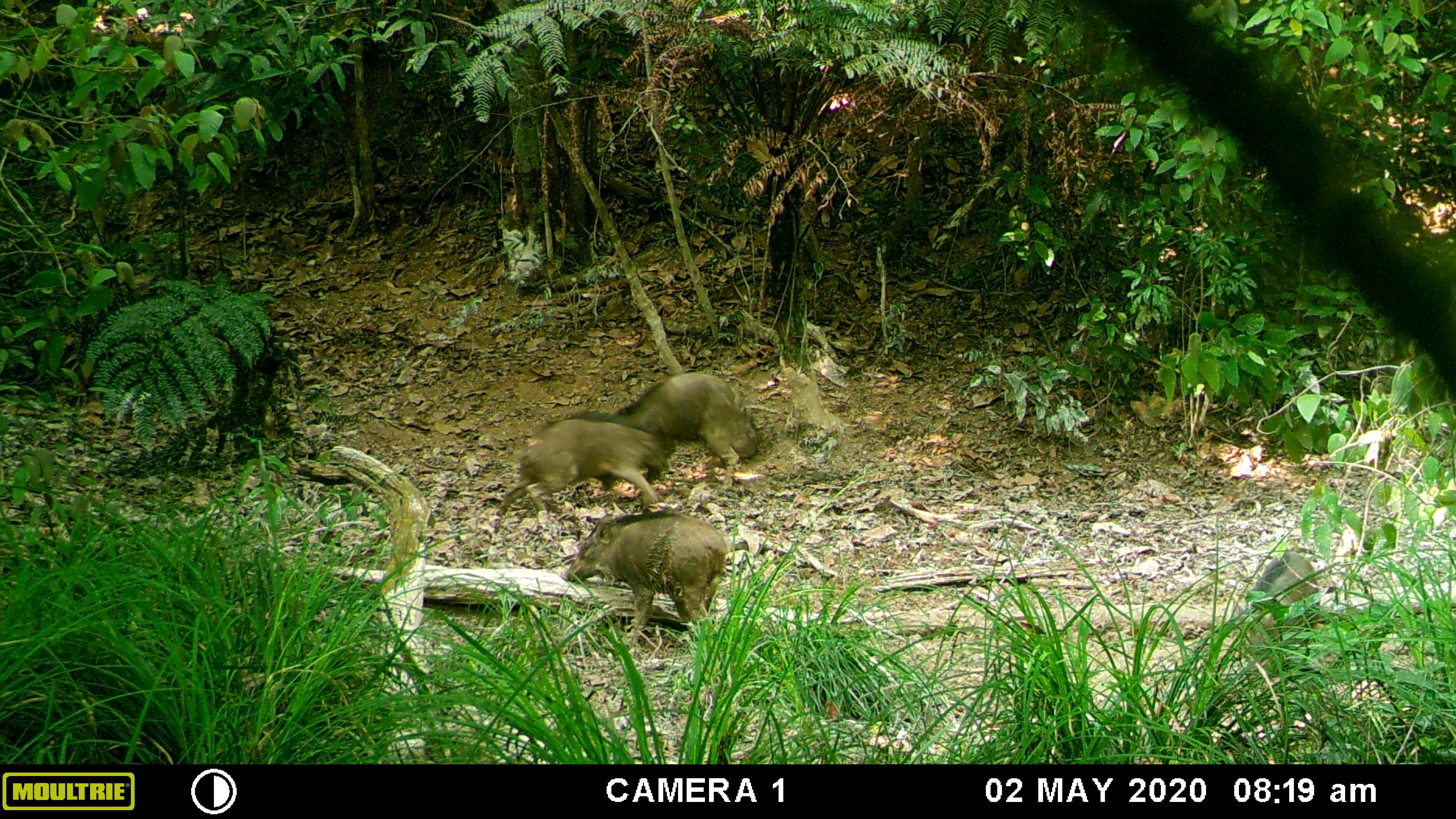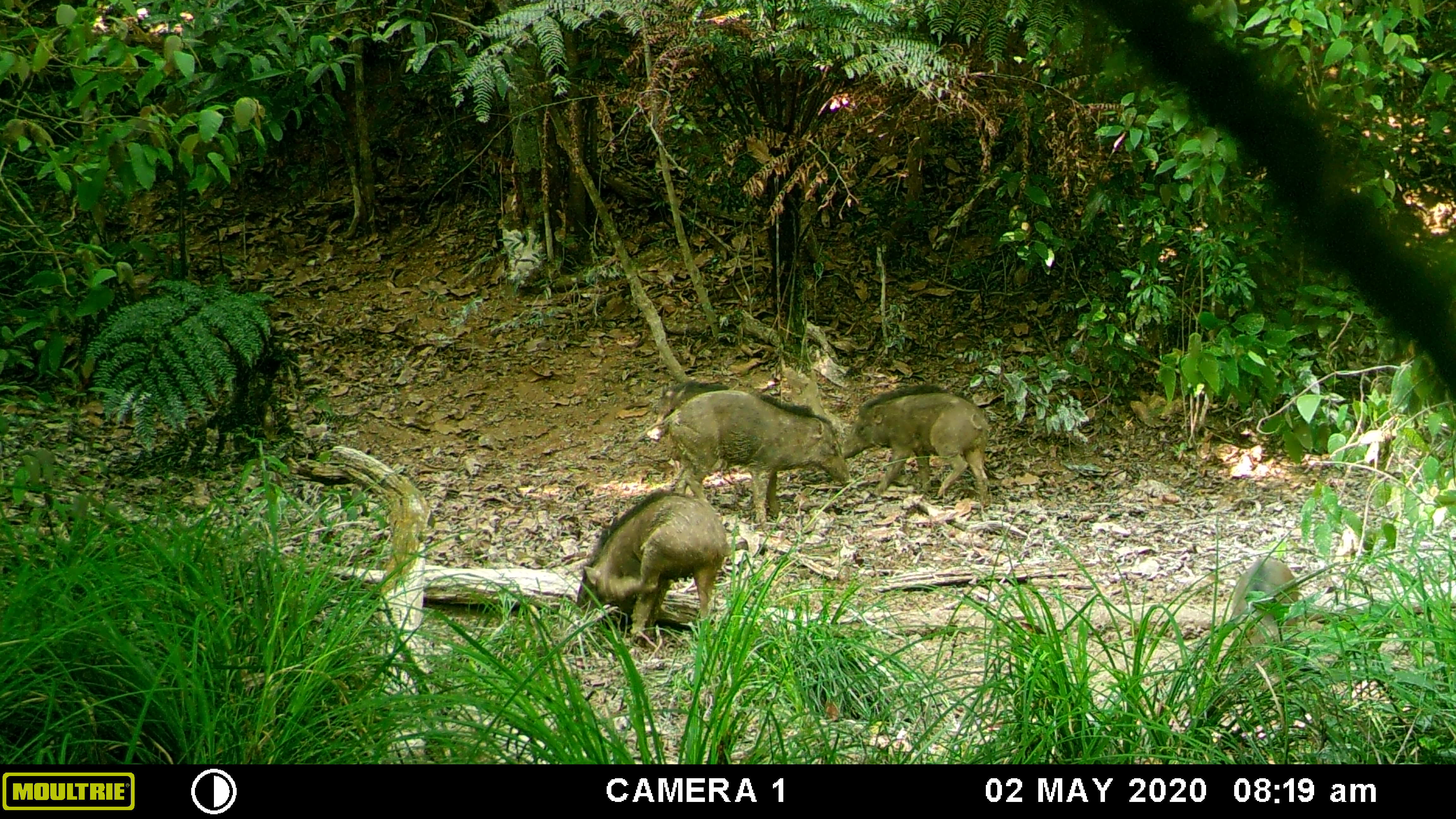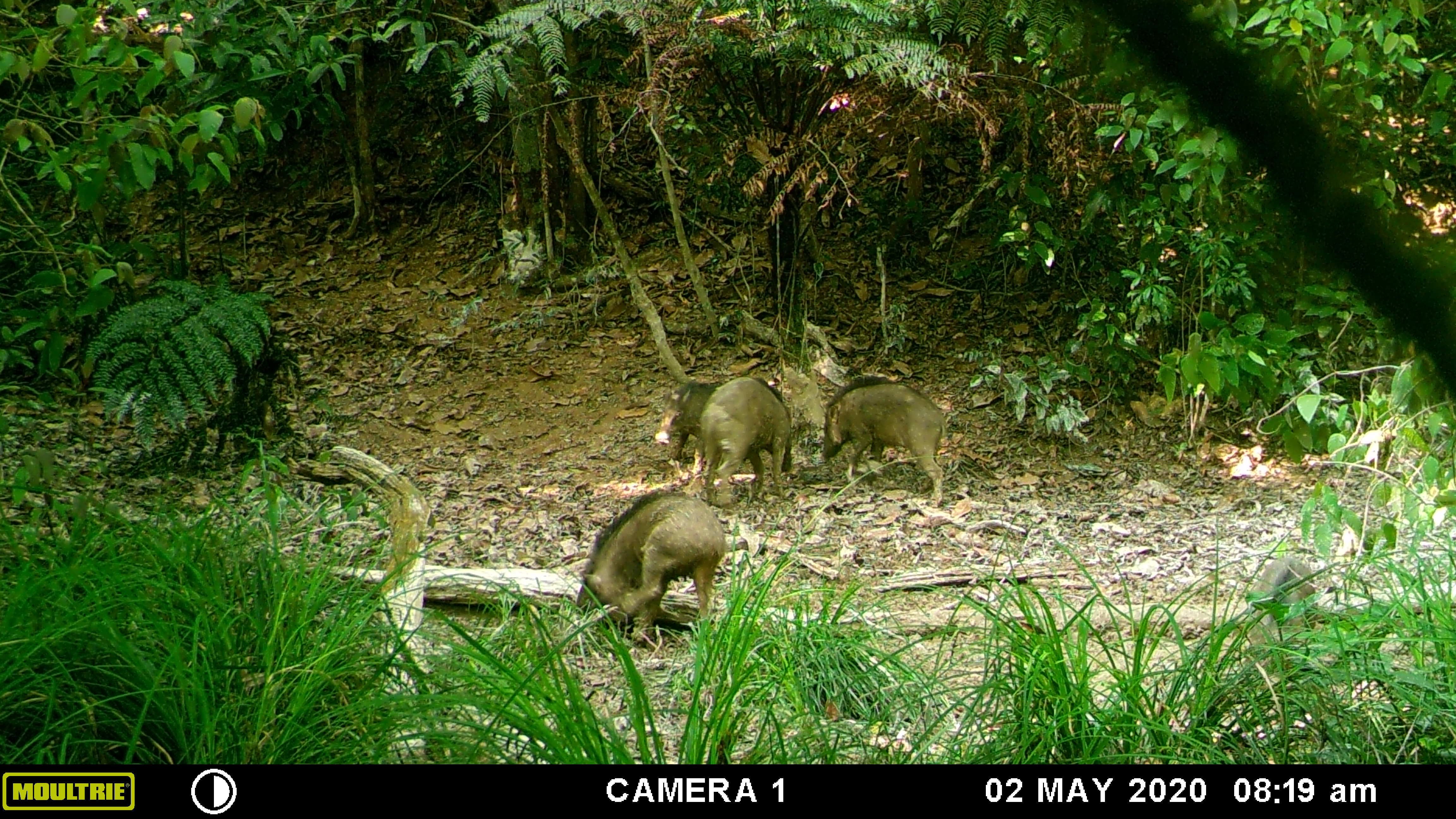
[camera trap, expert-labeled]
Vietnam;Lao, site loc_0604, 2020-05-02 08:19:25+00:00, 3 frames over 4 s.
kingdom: Animalia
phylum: Chordata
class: Mammalia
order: Artiodactyla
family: Suidae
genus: Sus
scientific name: Sus scrofa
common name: eurasian wild pig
Eurasian wild pig (Sus scrofa). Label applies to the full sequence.